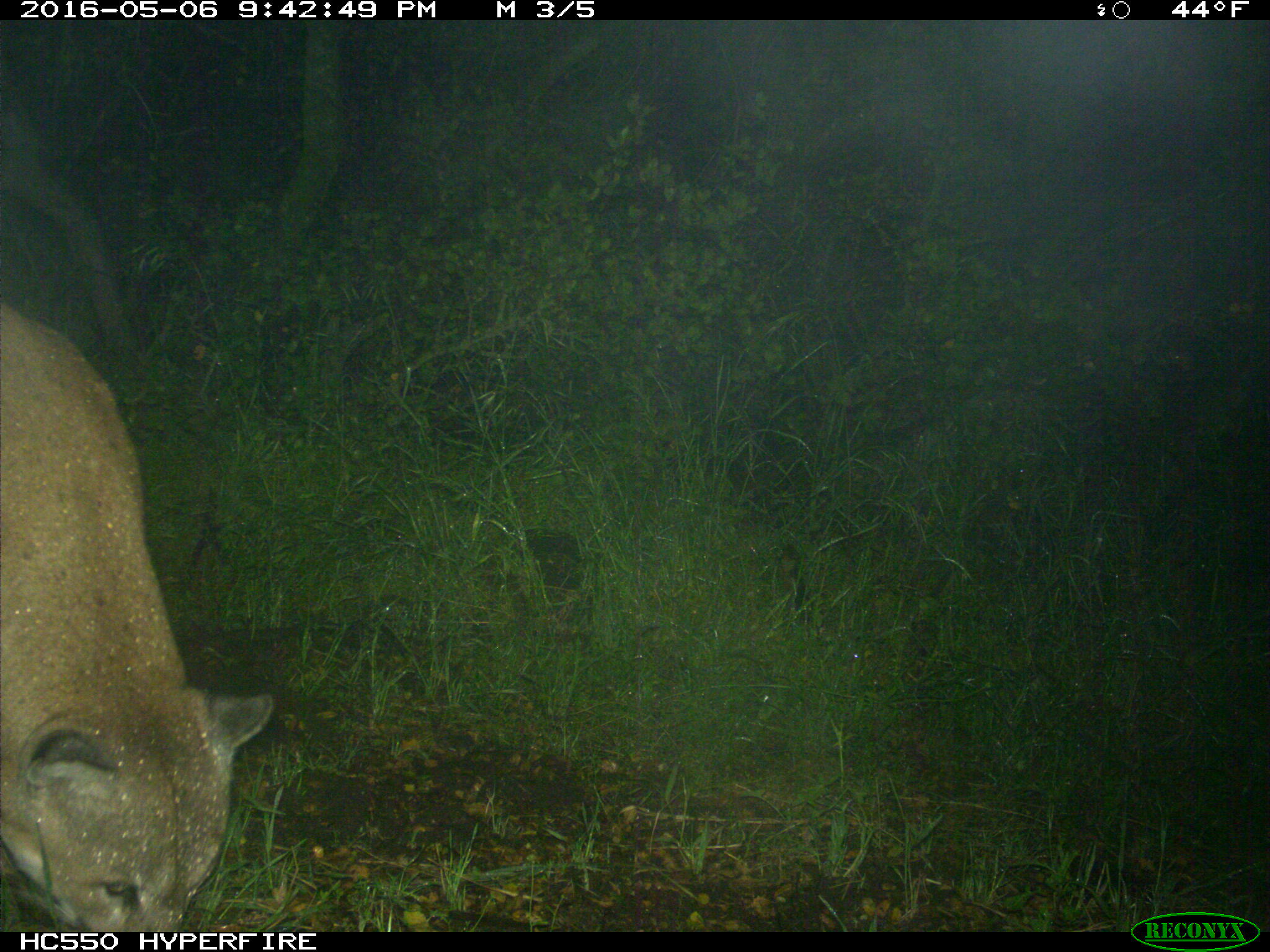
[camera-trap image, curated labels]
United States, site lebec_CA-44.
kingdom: Animalia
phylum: Chordata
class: Mammalia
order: Carnivora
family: Felidae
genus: Puma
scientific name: Puma concolor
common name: mountain lion